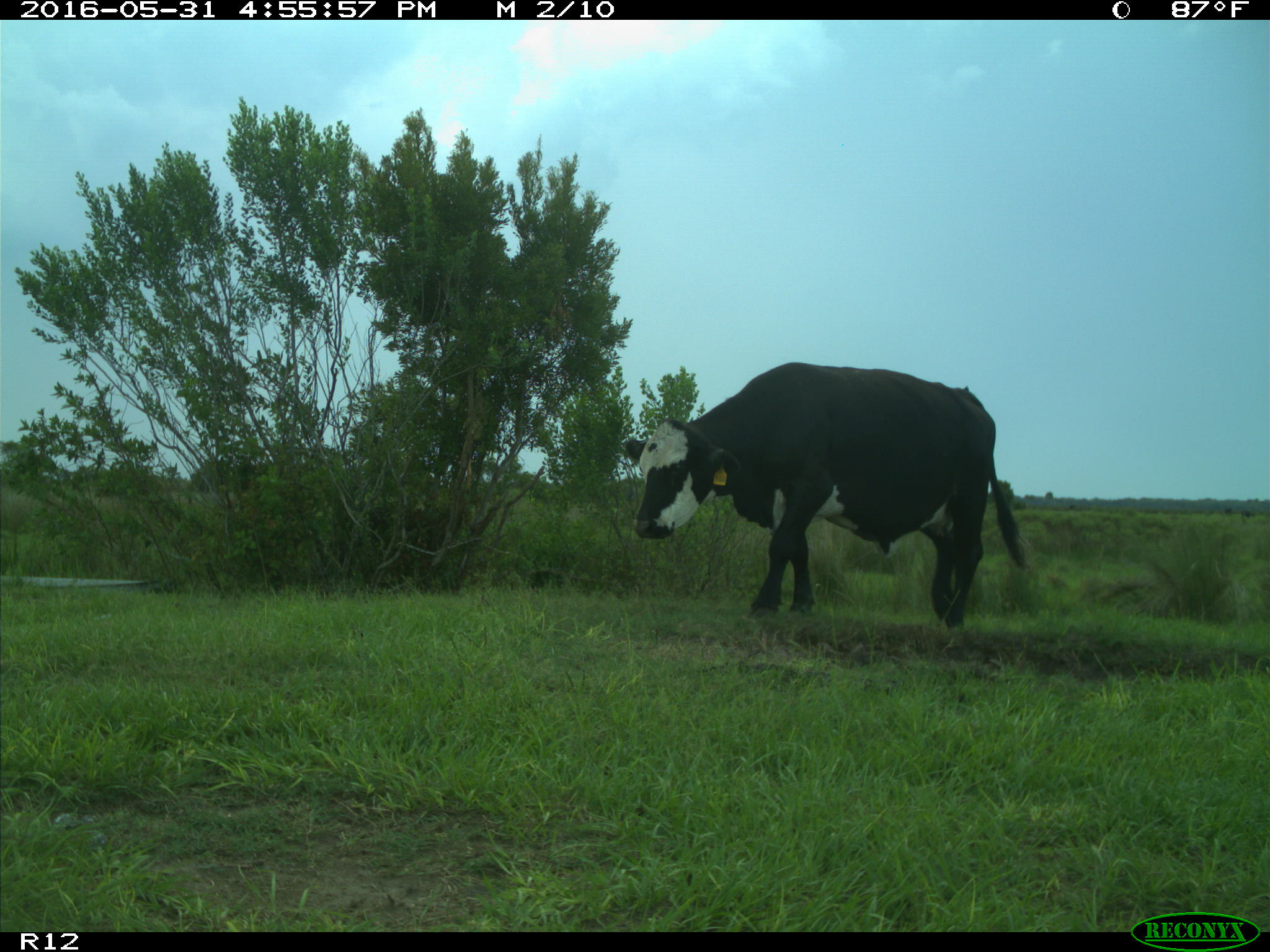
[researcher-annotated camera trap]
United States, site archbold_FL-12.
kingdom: Animalia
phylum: Chordata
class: Mammalia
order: Artiodactyla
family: Bovidae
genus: Bos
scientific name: Bos taurus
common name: domestic cow